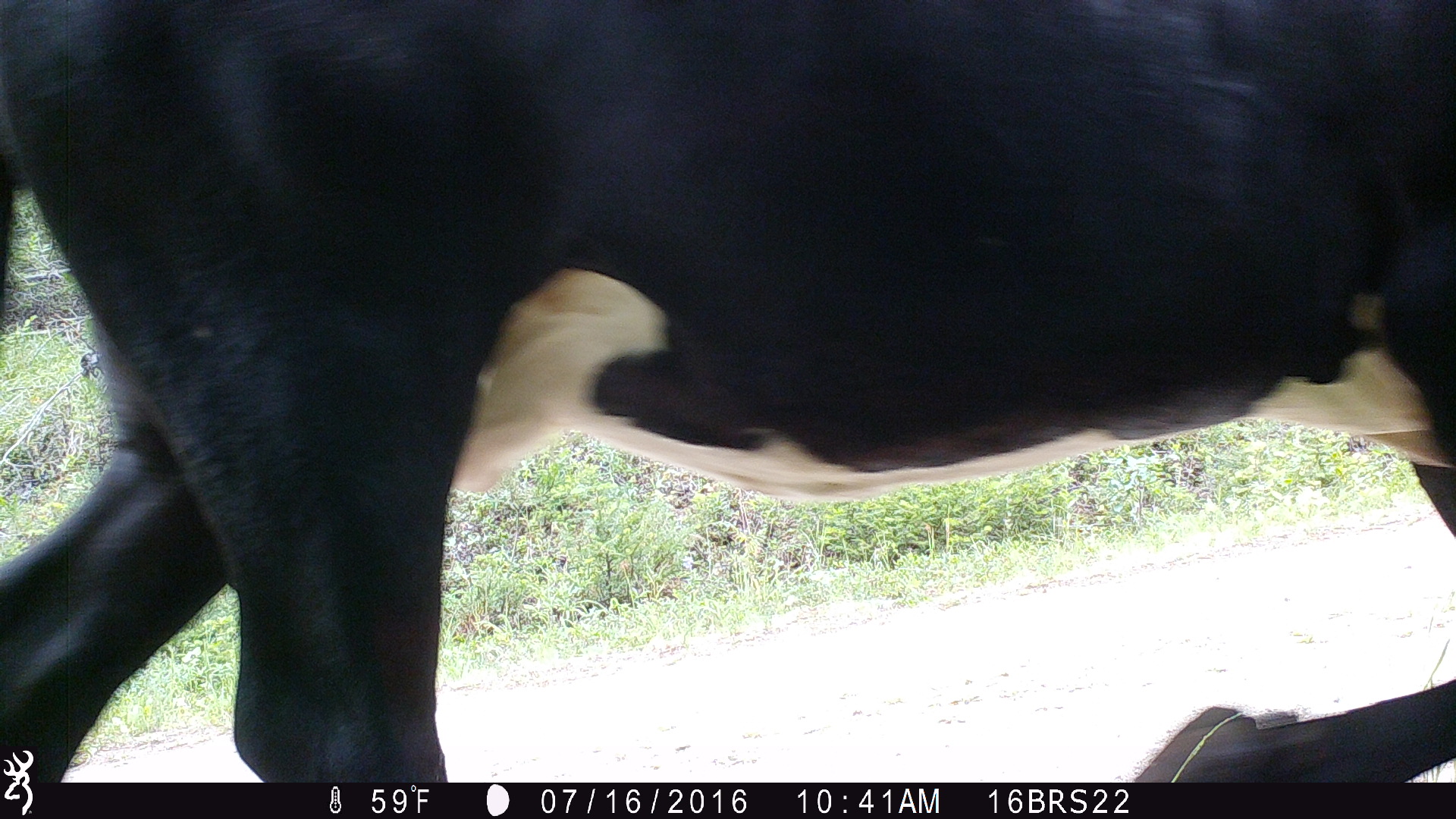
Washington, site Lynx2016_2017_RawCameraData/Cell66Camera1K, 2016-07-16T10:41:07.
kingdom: Animalia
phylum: Chordata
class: Mammalia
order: Artiodactyla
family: Bovidae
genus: Bos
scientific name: Bos taurus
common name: domestic cattle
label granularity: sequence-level